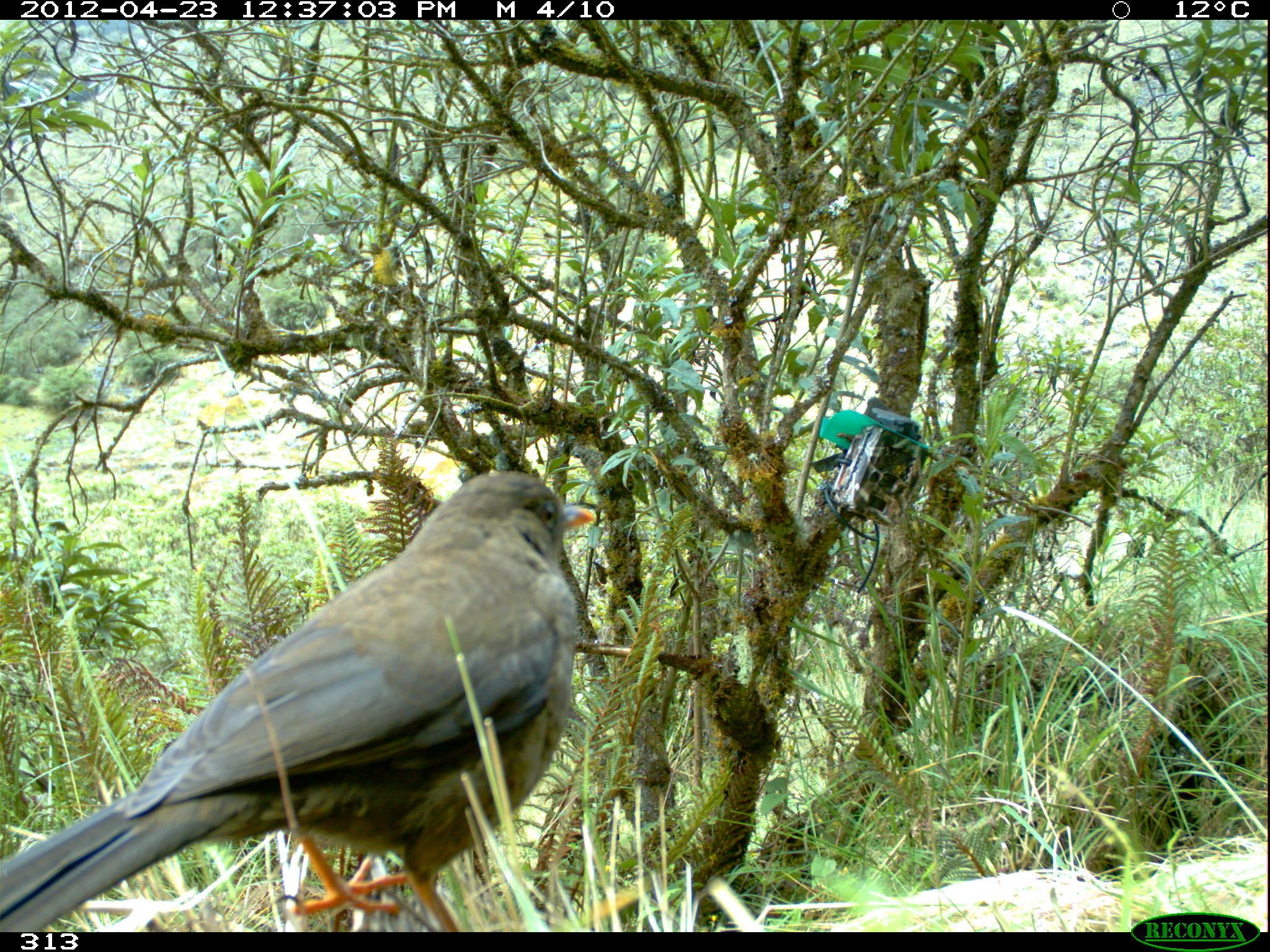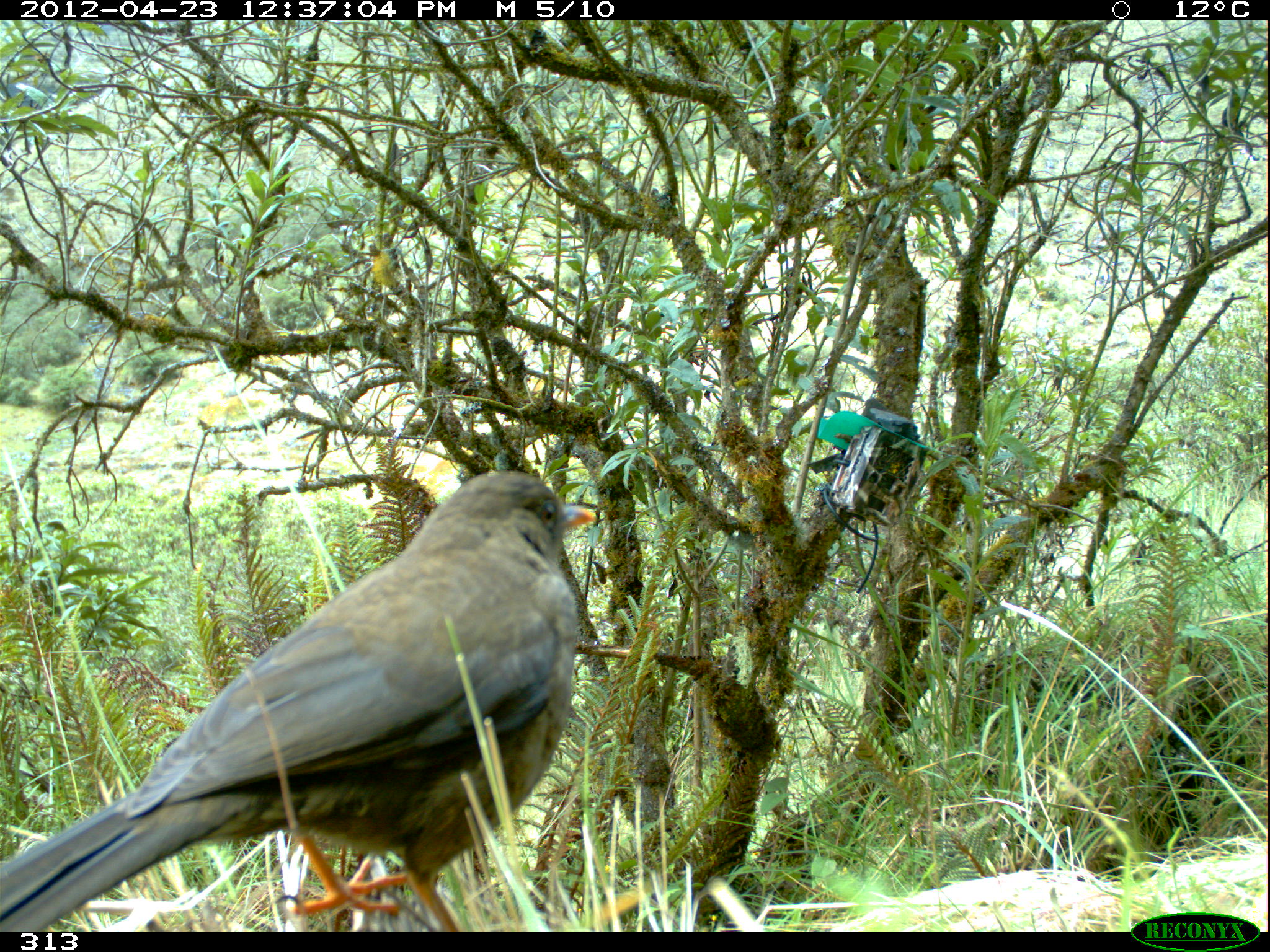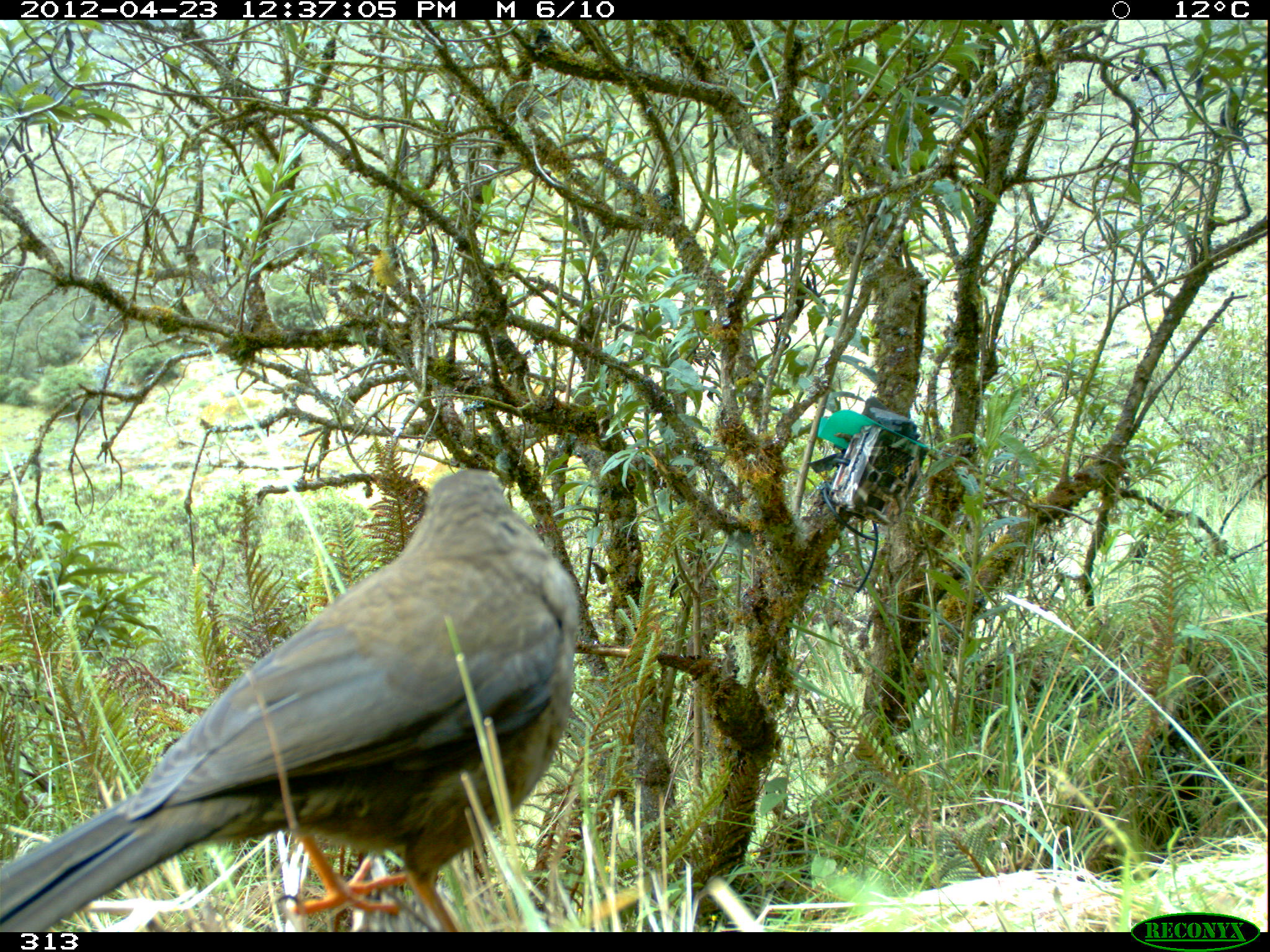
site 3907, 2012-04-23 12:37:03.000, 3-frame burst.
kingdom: Animalia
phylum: Chordata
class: Aves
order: Passeriformes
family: Turdidae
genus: Turdus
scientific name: Turdus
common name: true thrushes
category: turdus sp